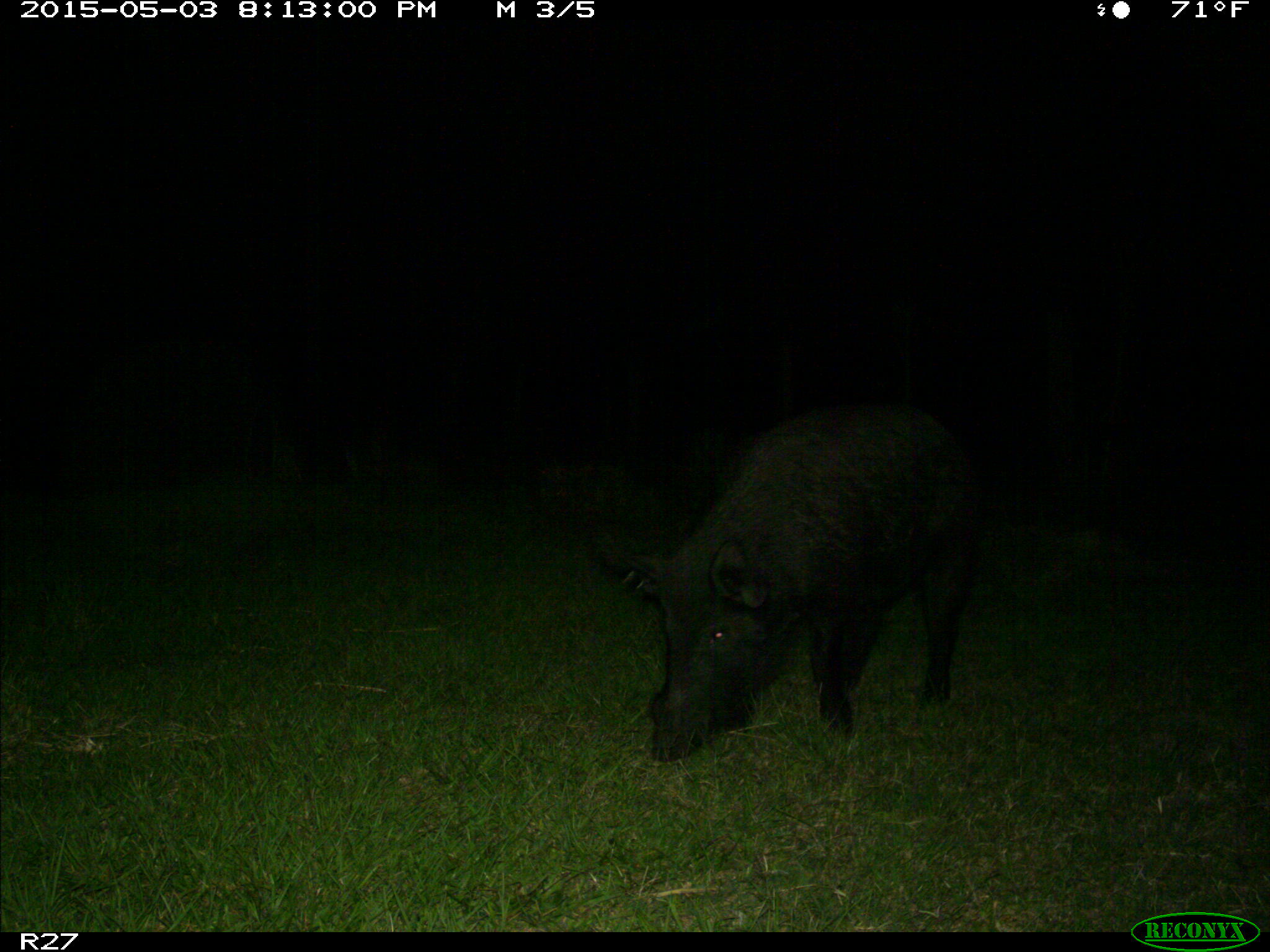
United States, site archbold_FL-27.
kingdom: Animalia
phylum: Chordata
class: Mammalia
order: Artiodactyla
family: Suidae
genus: Sus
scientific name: Sus scrofa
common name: wild boar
Sus scrofa (wild boar).